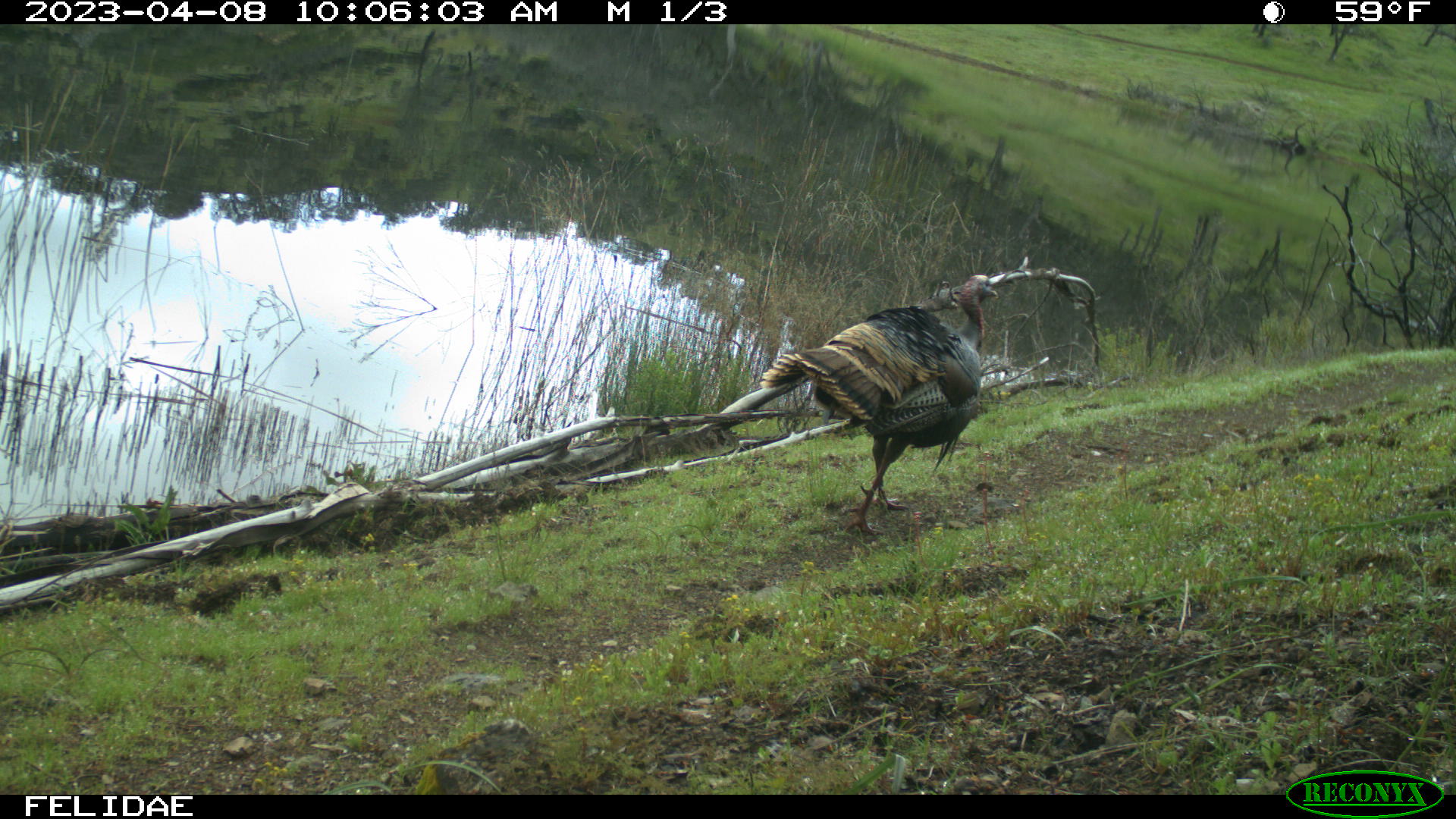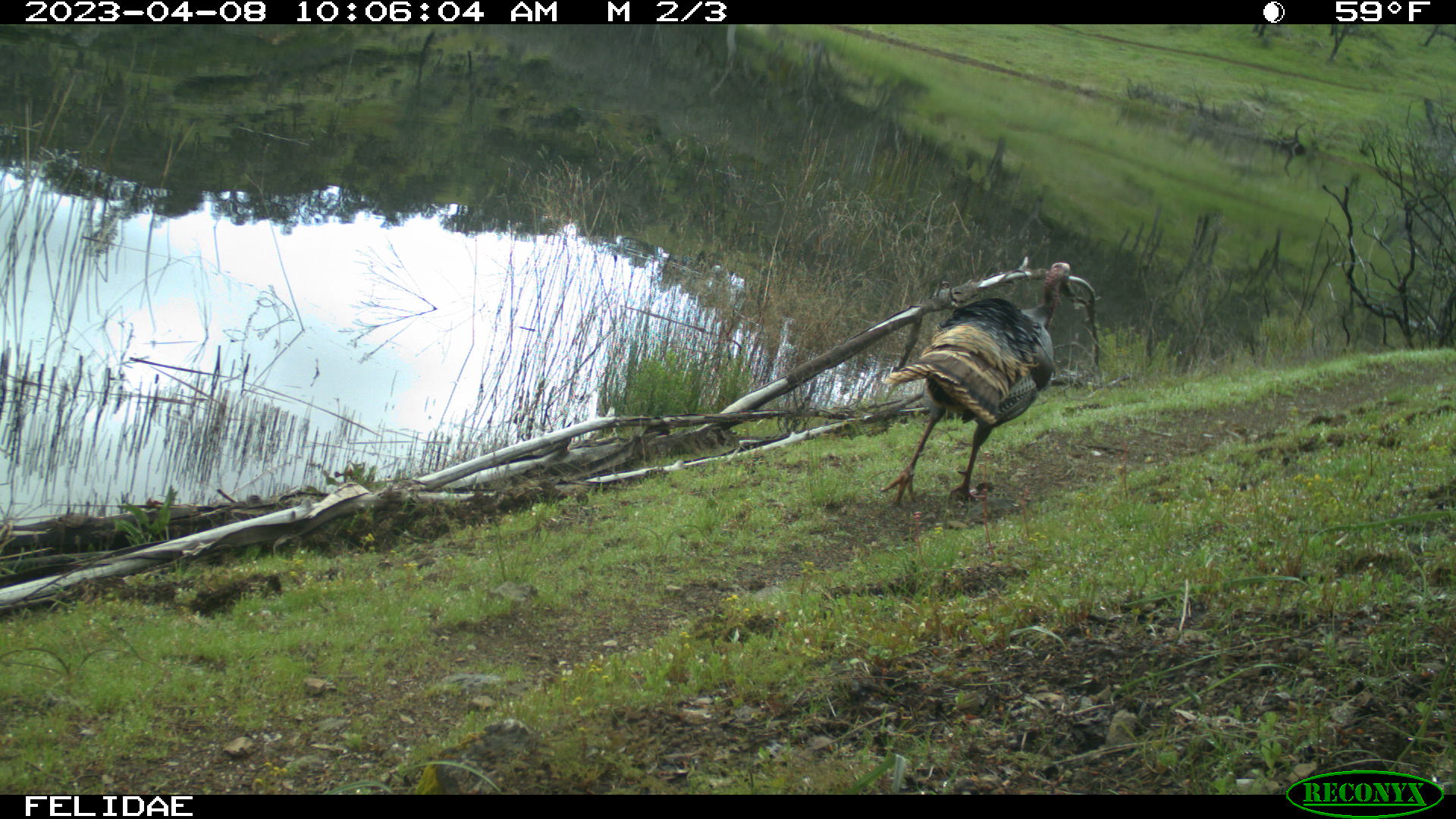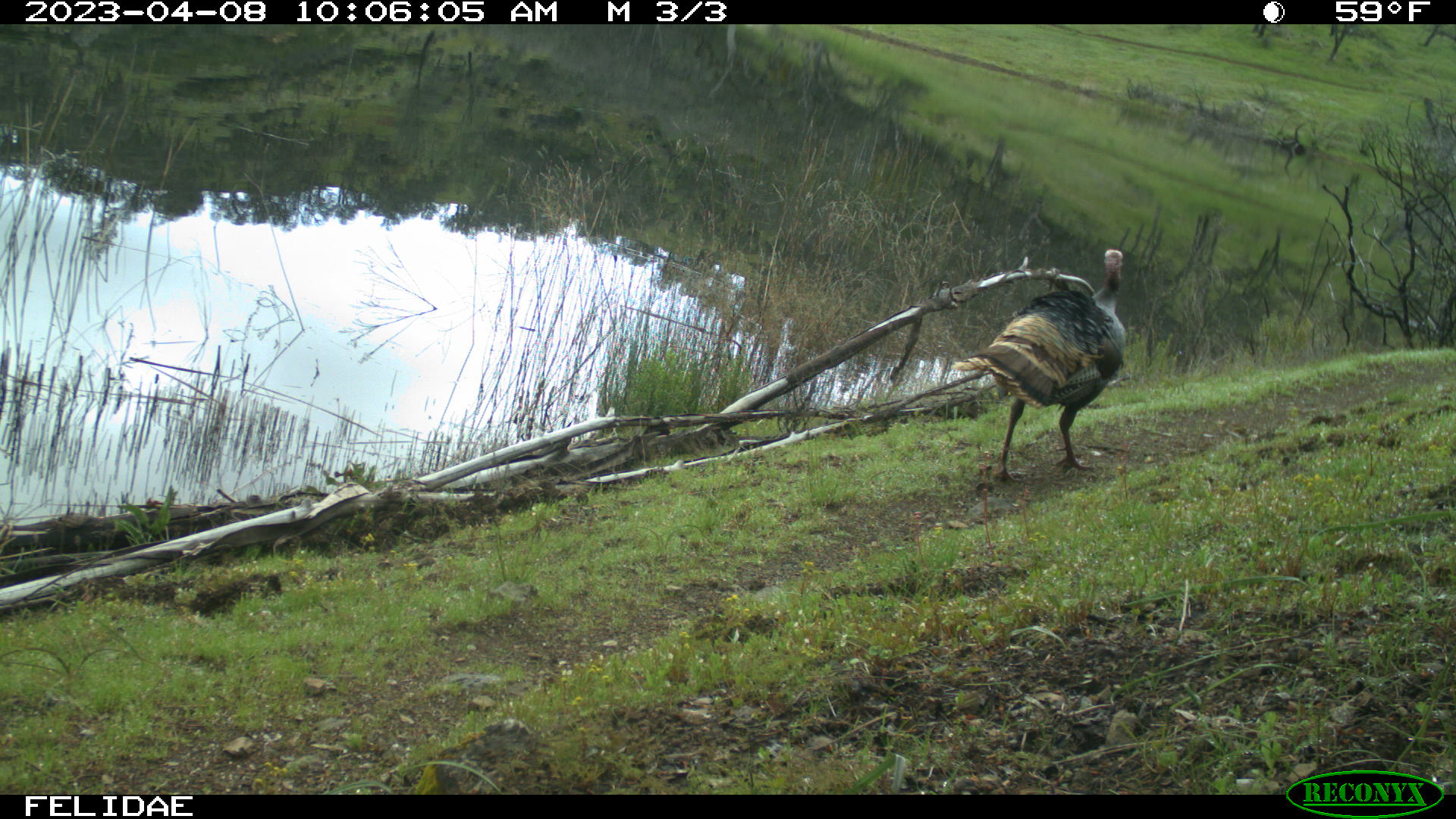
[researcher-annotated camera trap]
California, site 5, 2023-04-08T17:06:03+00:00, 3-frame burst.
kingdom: Animalia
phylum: Chordata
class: Aves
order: Galliformes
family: Phasianidae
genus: Meleagris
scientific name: Meleagris gallopavo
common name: turkey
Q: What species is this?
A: Turkey (Meleagris gallopavo).